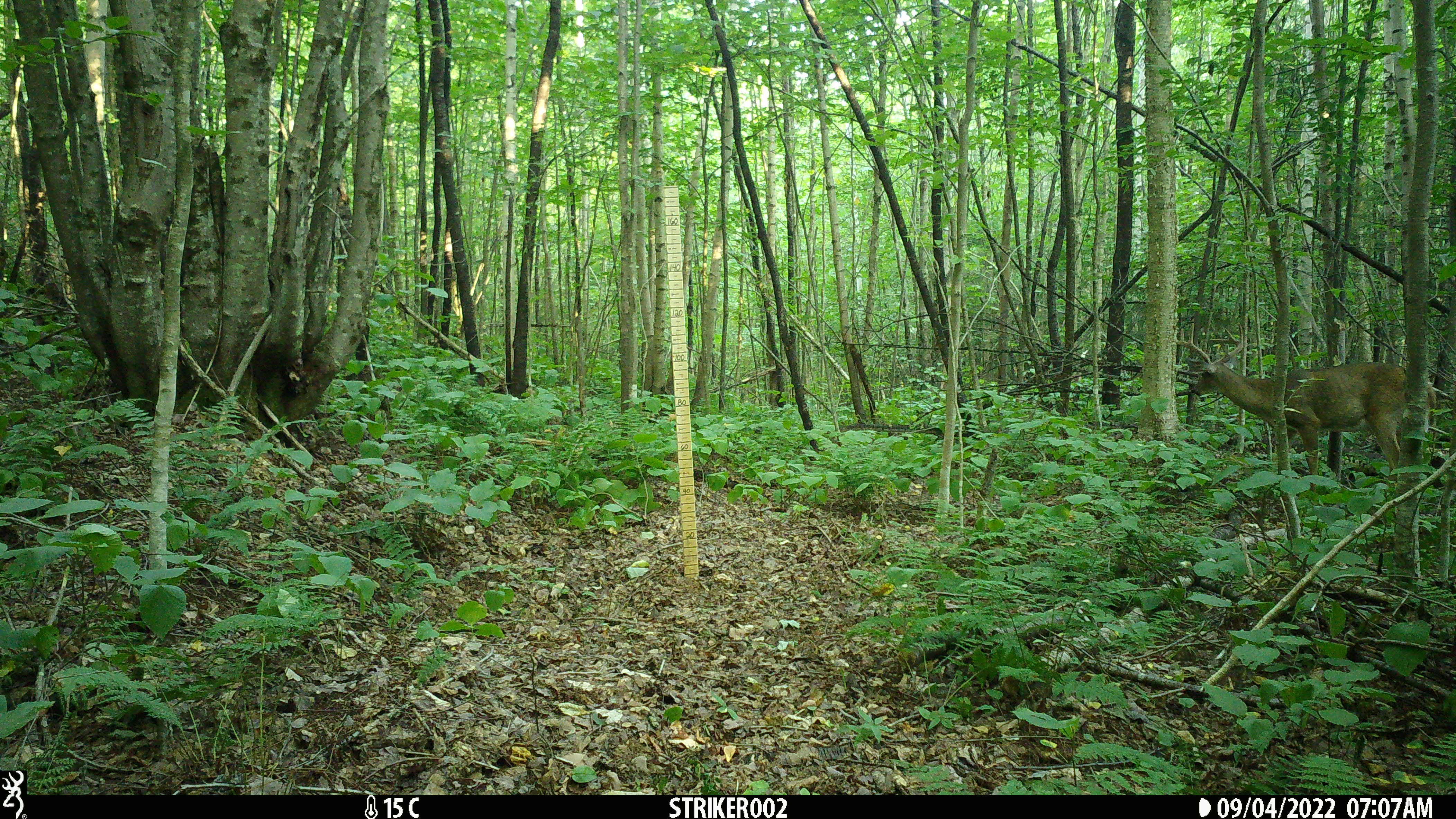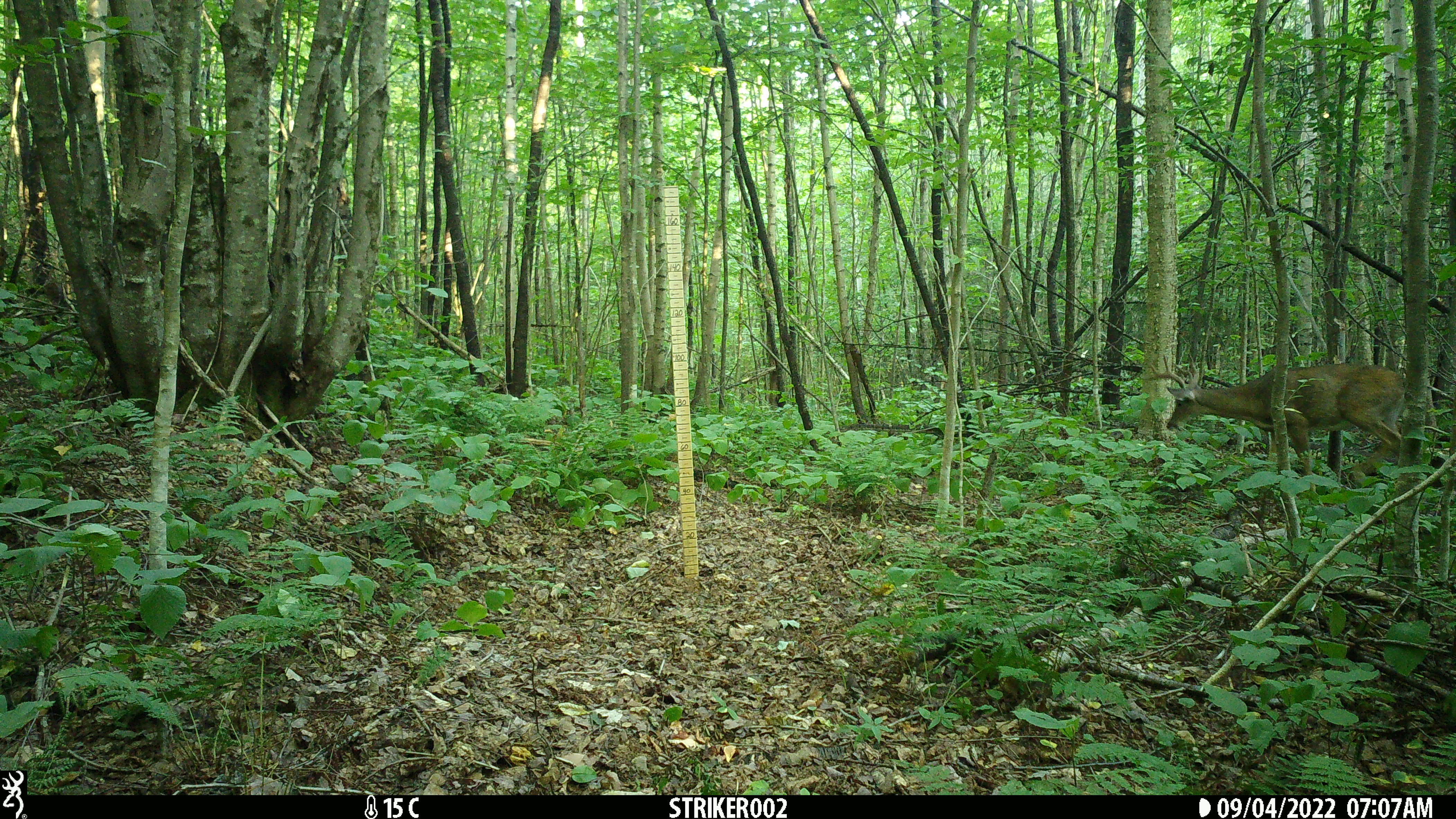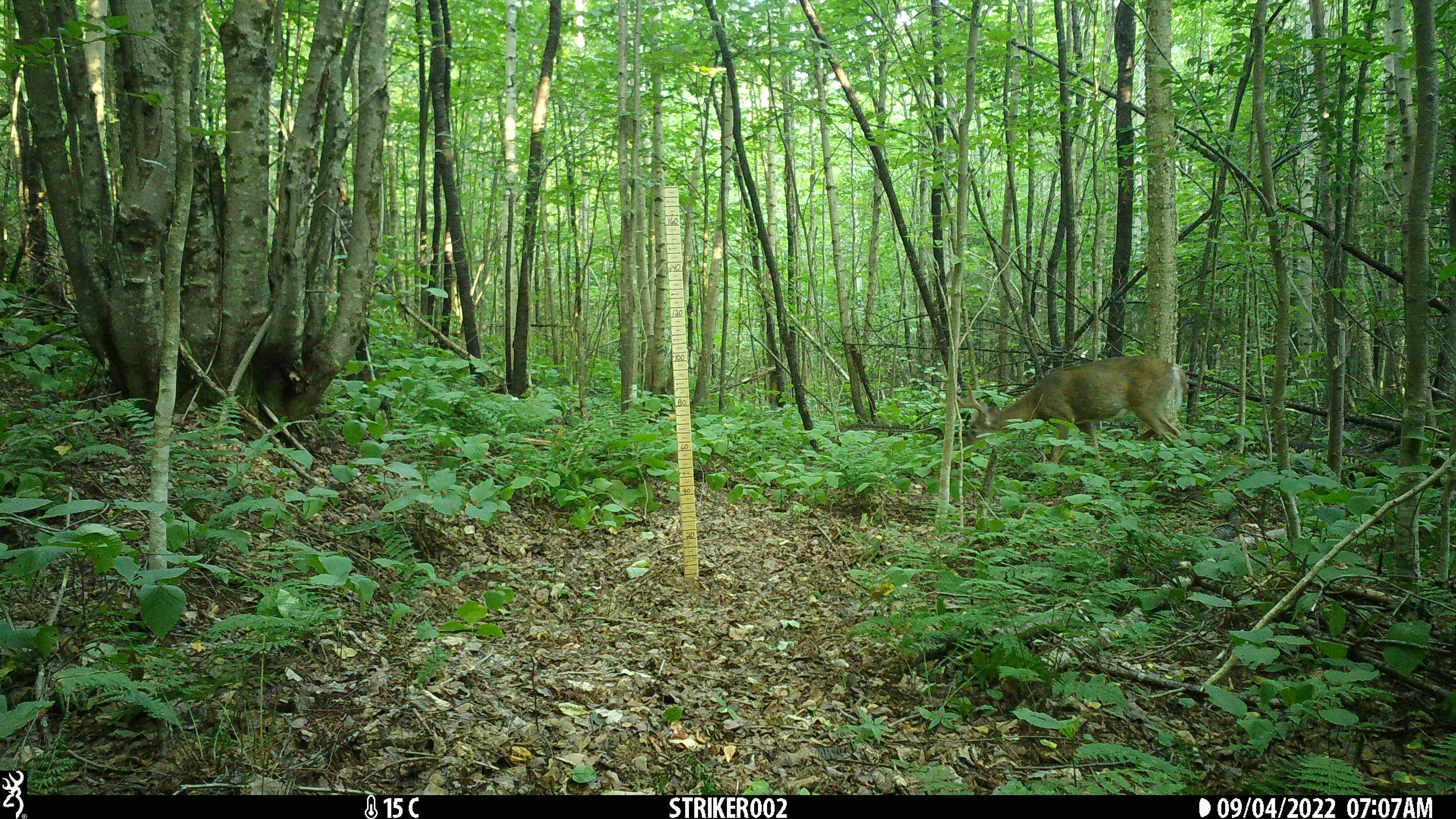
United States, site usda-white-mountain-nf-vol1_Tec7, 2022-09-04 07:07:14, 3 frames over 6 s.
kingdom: Animalia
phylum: Chordata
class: Mammalia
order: Artiodactyla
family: Cervidae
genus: Odocoileus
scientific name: Odocoileus virginianus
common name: white-tailed deer